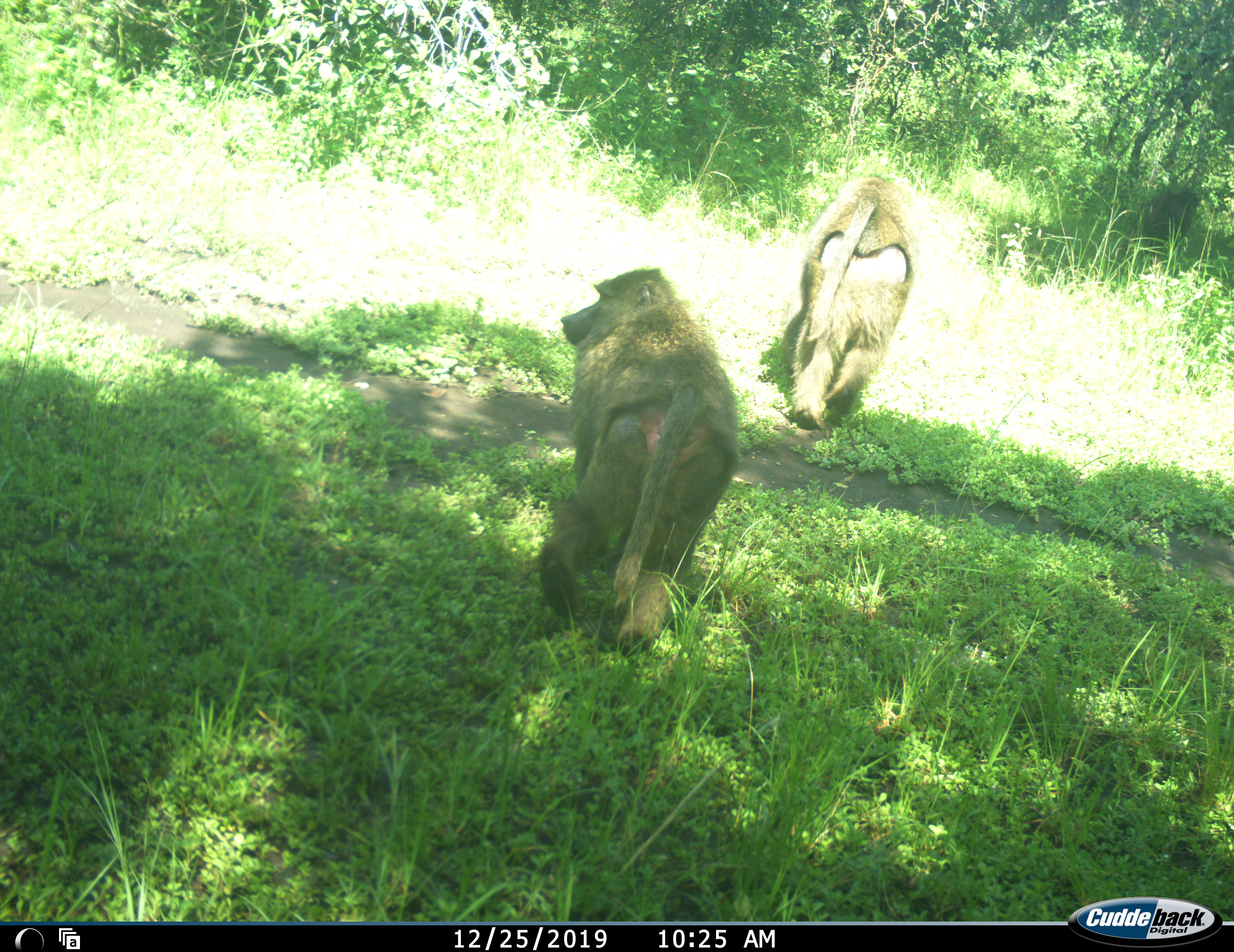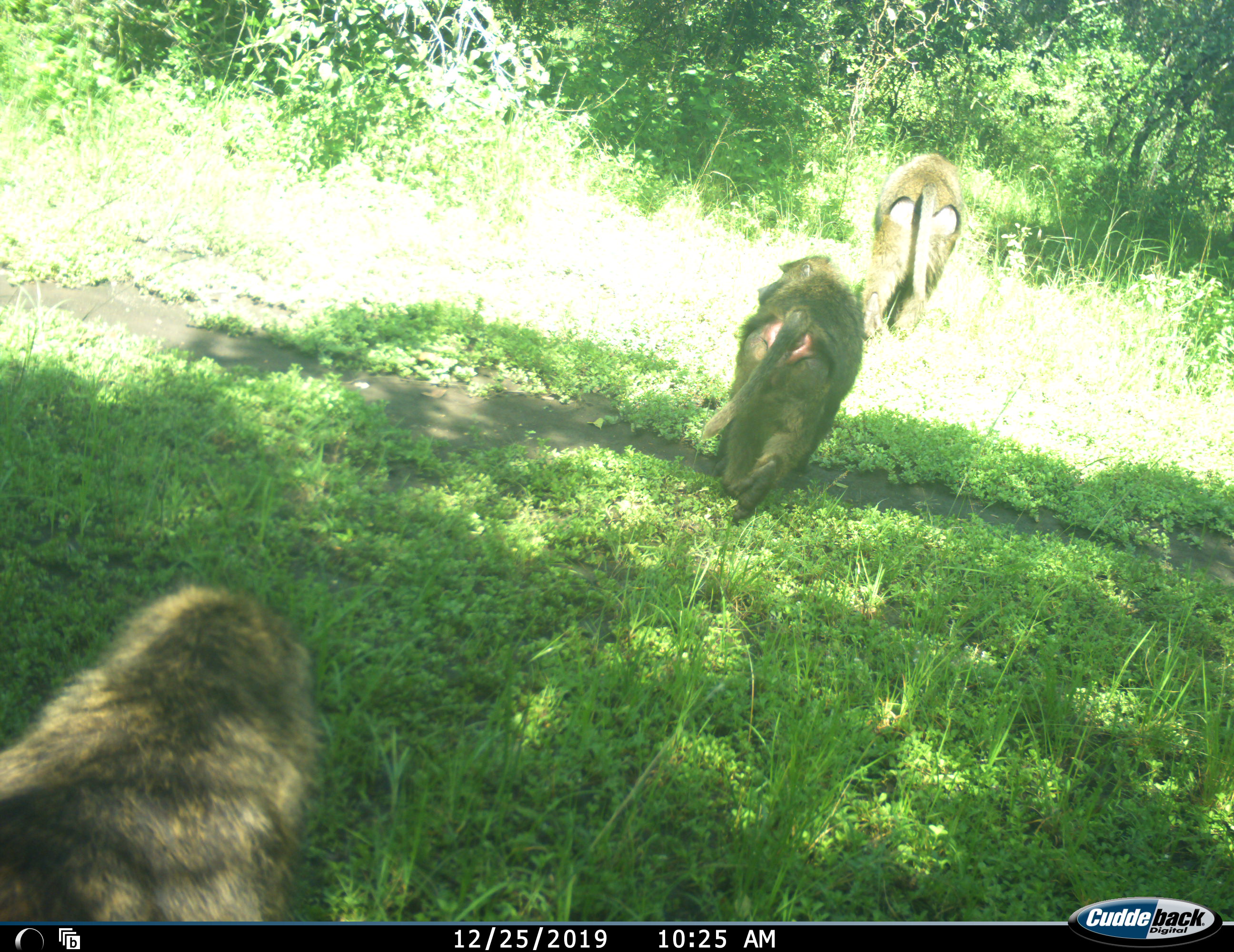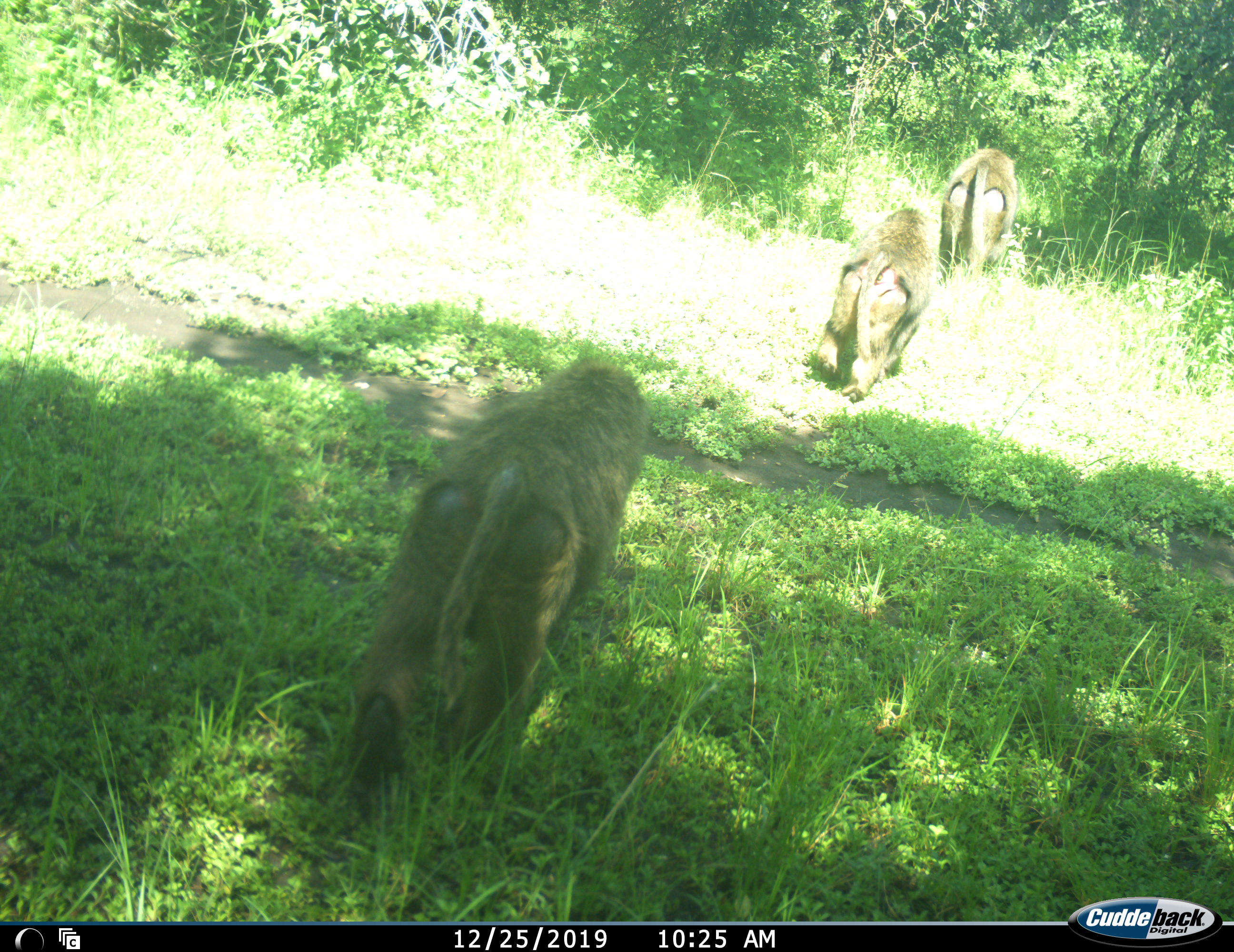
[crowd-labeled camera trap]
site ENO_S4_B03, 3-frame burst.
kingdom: Animalia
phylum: Chordata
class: Mammalia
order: Primates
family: Cercopithecidae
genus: Papio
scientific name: Papio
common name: baboon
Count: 3.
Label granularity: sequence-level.